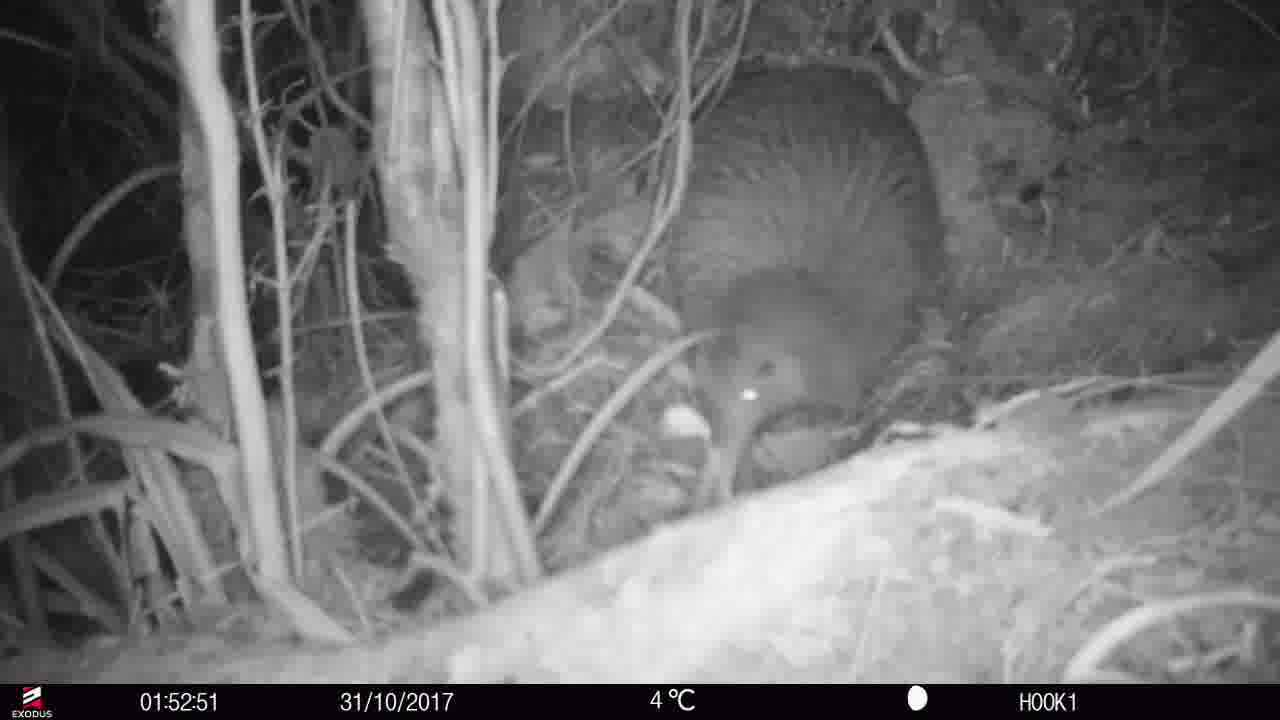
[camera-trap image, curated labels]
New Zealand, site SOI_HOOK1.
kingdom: Animalia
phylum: Chordata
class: Aves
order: Apterygiformes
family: Apterygidae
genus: Apteryx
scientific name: Apteryx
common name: kiwi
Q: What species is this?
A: Kiwi (Apteryx).